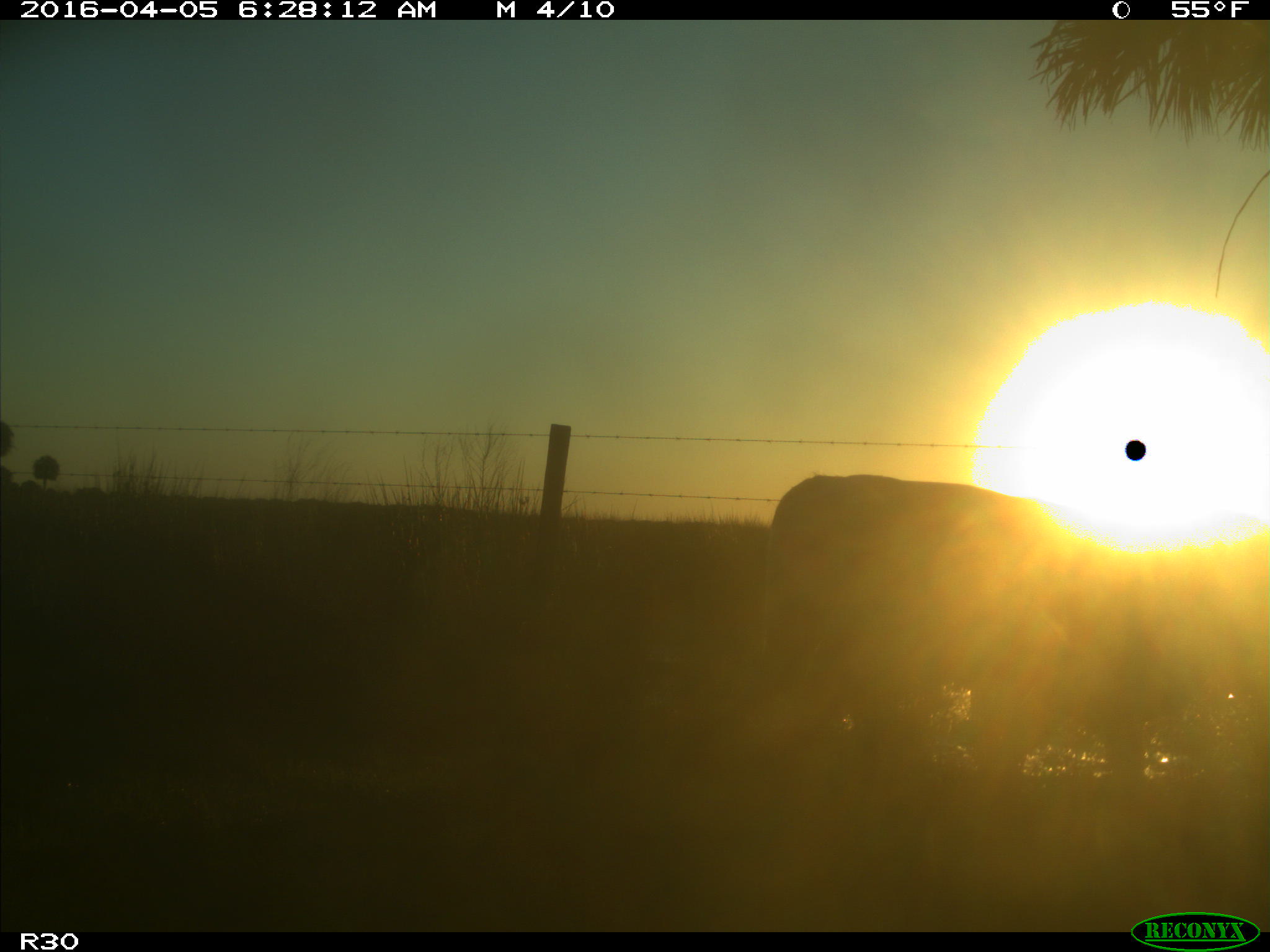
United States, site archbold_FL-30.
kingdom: Animalia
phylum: Chordata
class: Mammalia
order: Artiodactyla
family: Bovidae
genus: Bos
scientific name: Bos taurus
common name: domestic cow